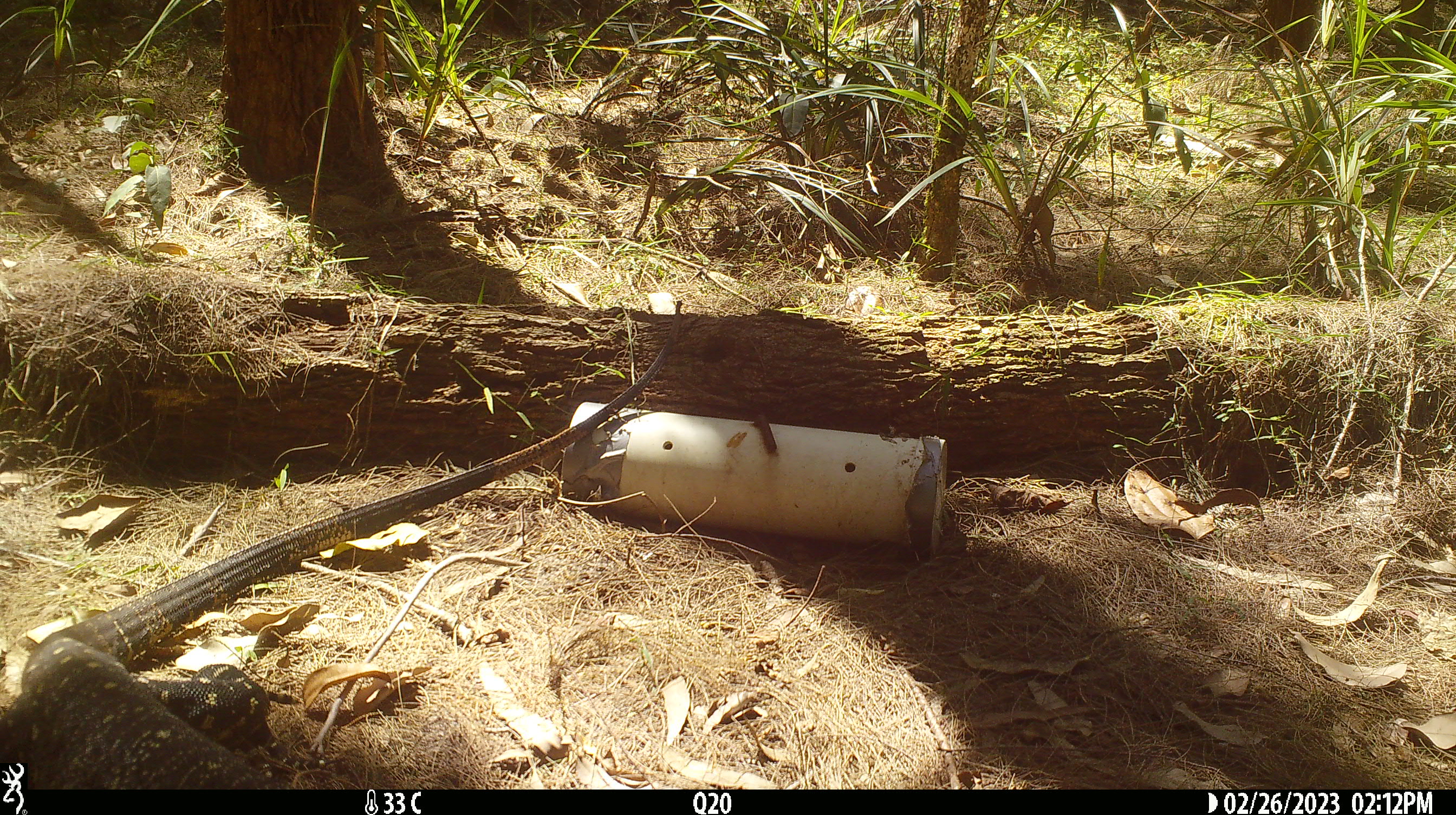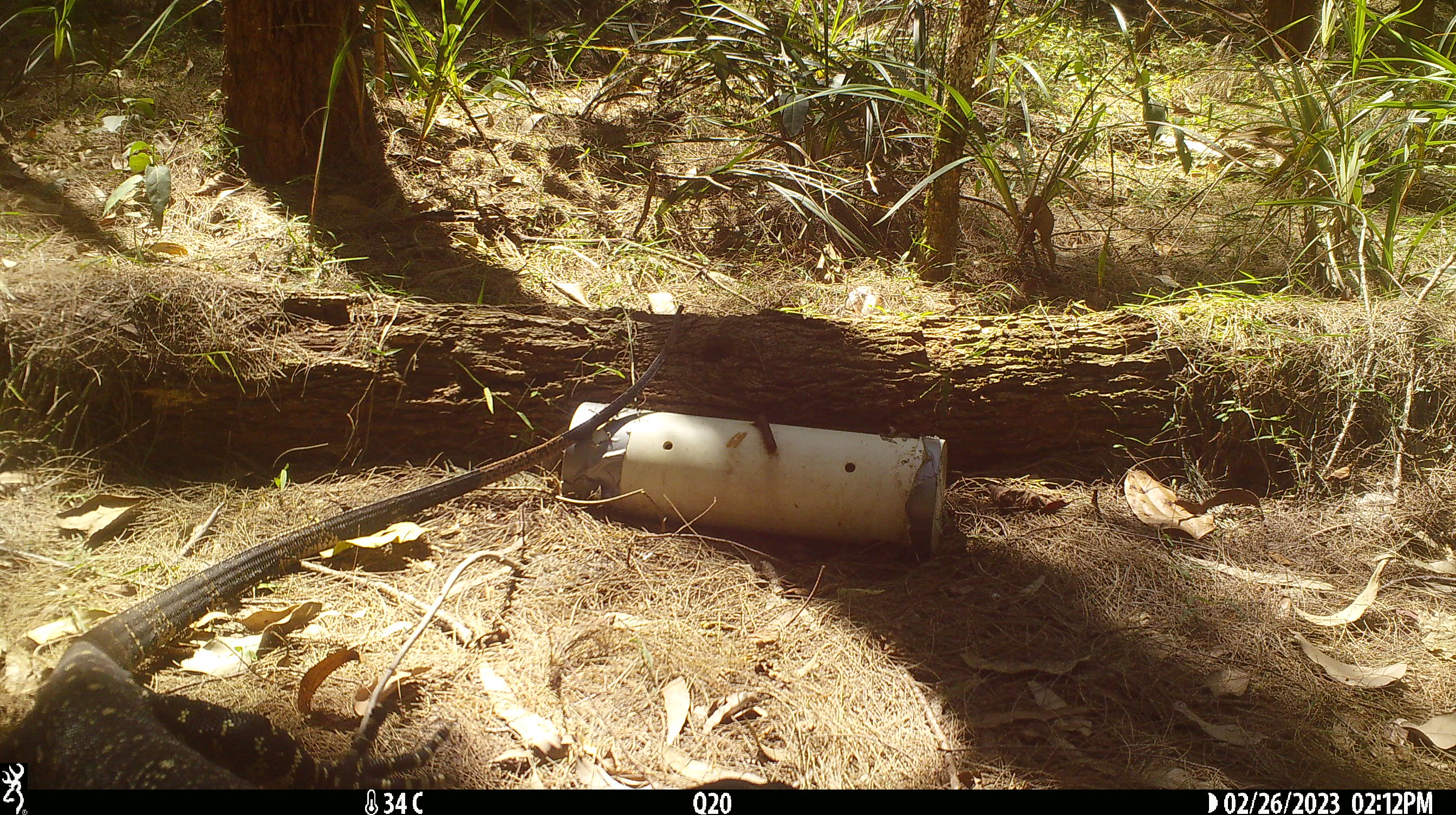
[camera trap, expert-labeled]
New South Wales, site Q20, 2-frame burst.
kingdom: Animalia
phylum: Chordata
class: Reptilia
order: Squamata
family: Varanidae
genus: Varanus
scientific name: Varanus varius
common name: lace monitor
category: goanna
Goanna (lace monitor) (Varanus varius).